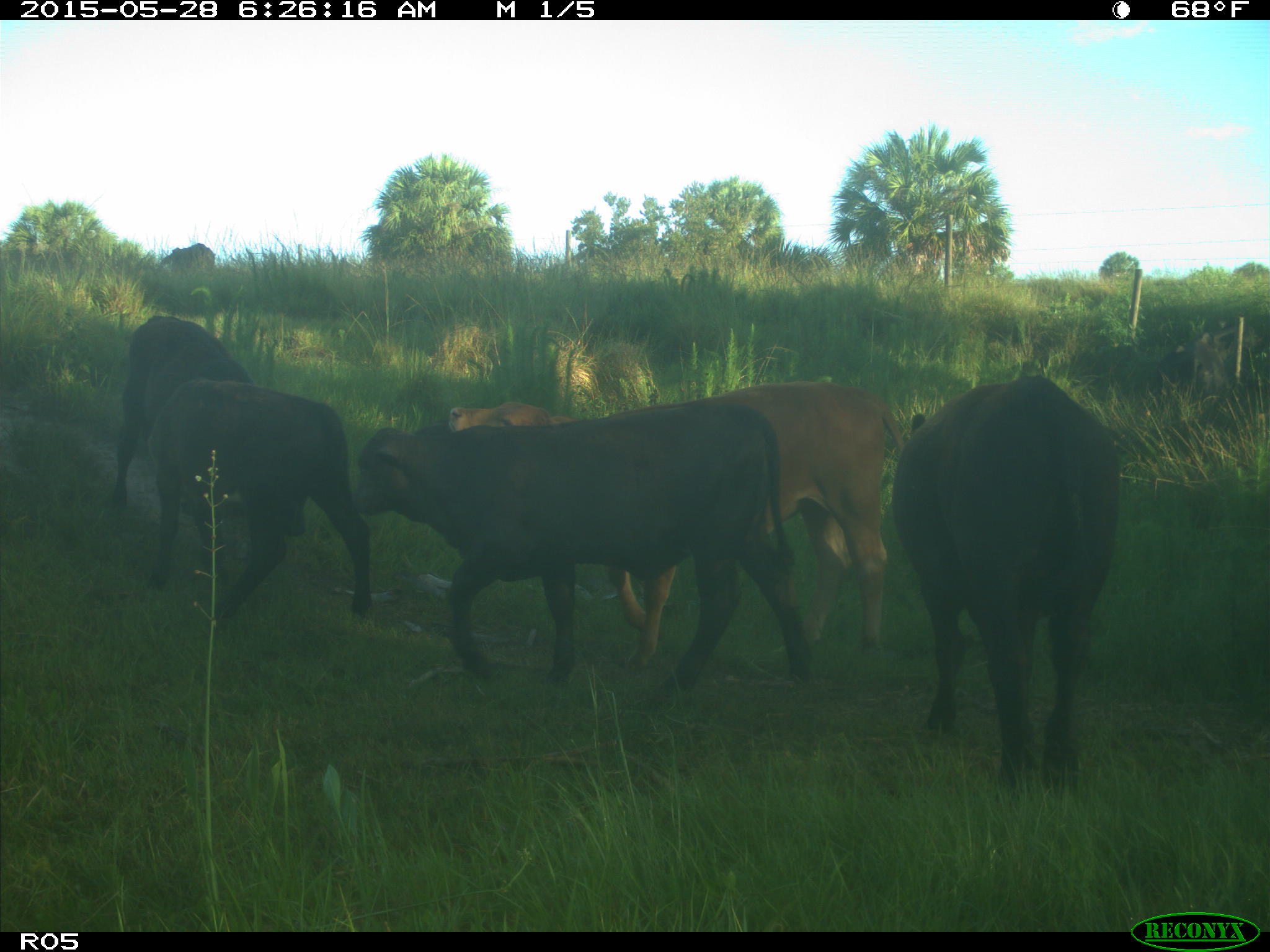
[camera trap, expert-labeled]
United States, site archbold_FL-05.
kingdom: Animalia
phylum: Chordata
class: Mammalia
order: Artiodactyla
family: Bovidae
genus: Bos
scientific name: Bos taurus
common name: domestic cow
Bos taurus (domestic cow).